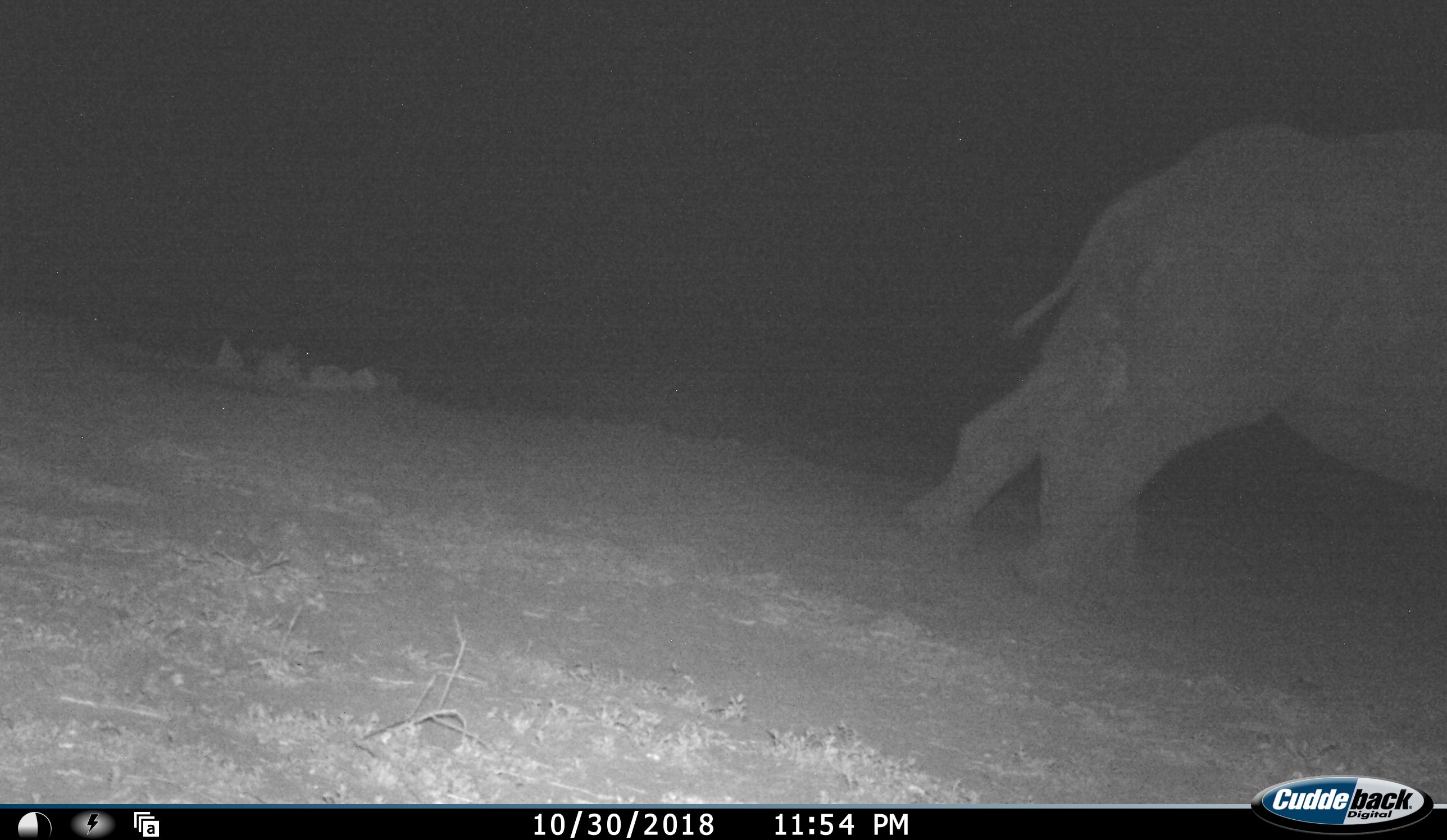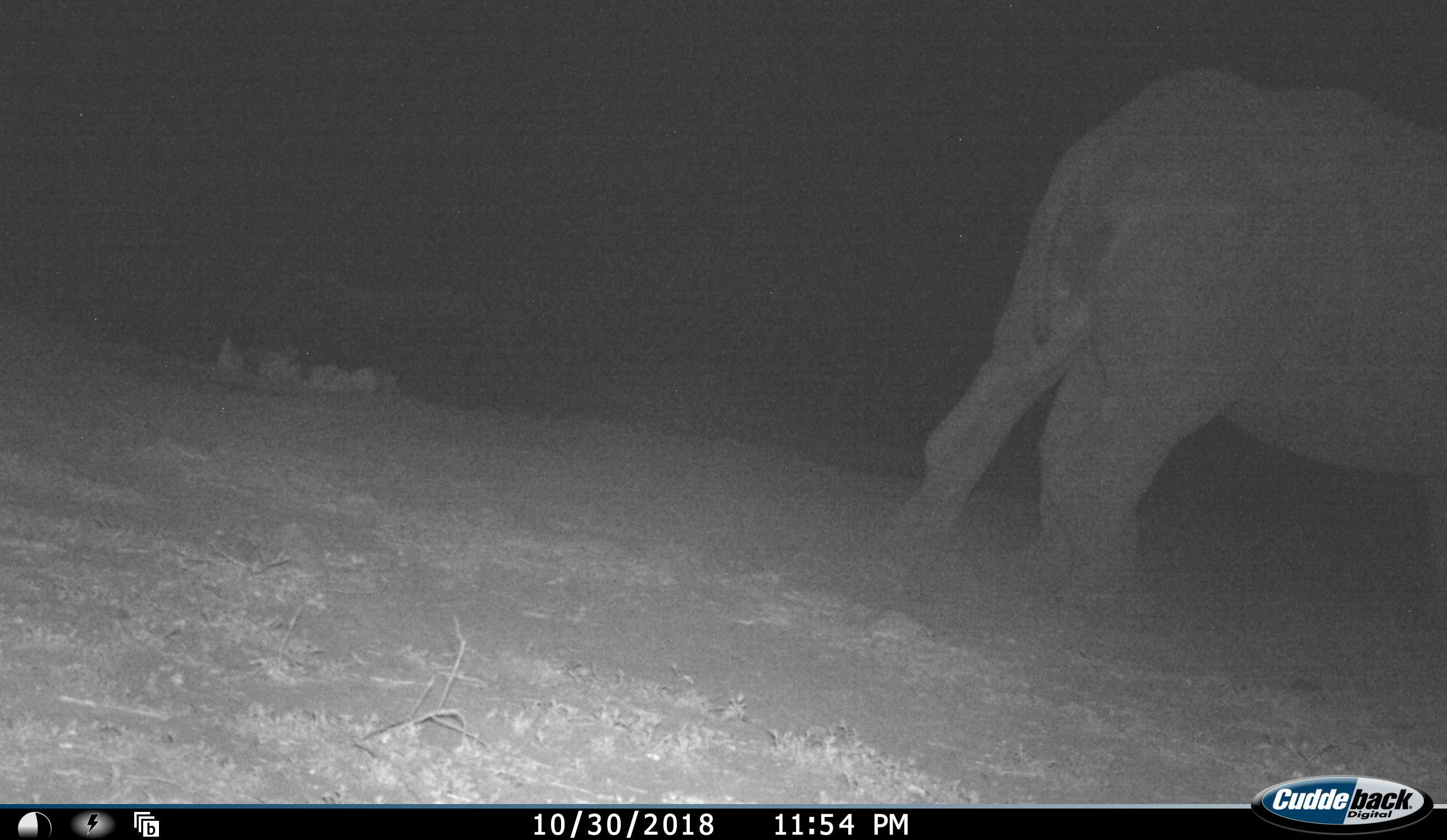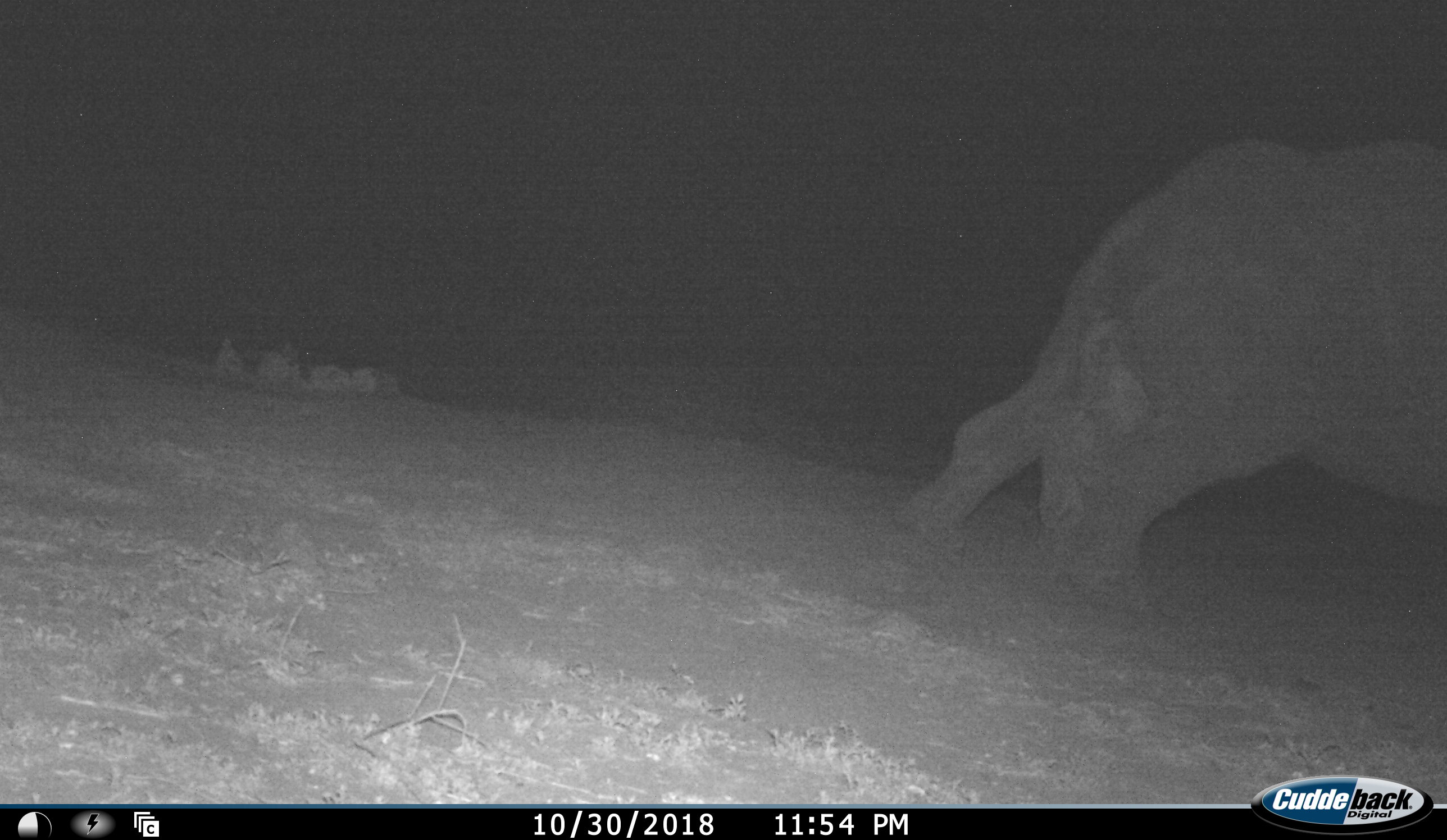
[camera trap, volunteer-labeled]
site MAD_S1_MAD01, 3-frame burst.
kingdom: Animalia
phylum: Chordata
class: Mammalia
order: Proboscidea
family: Elephantidae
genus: Loxodonta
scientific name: Loxodonta africana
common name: african bush elephant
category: elephant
Elephant (african bush elephant) (Loxodonta africana), count 1. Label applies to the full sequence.